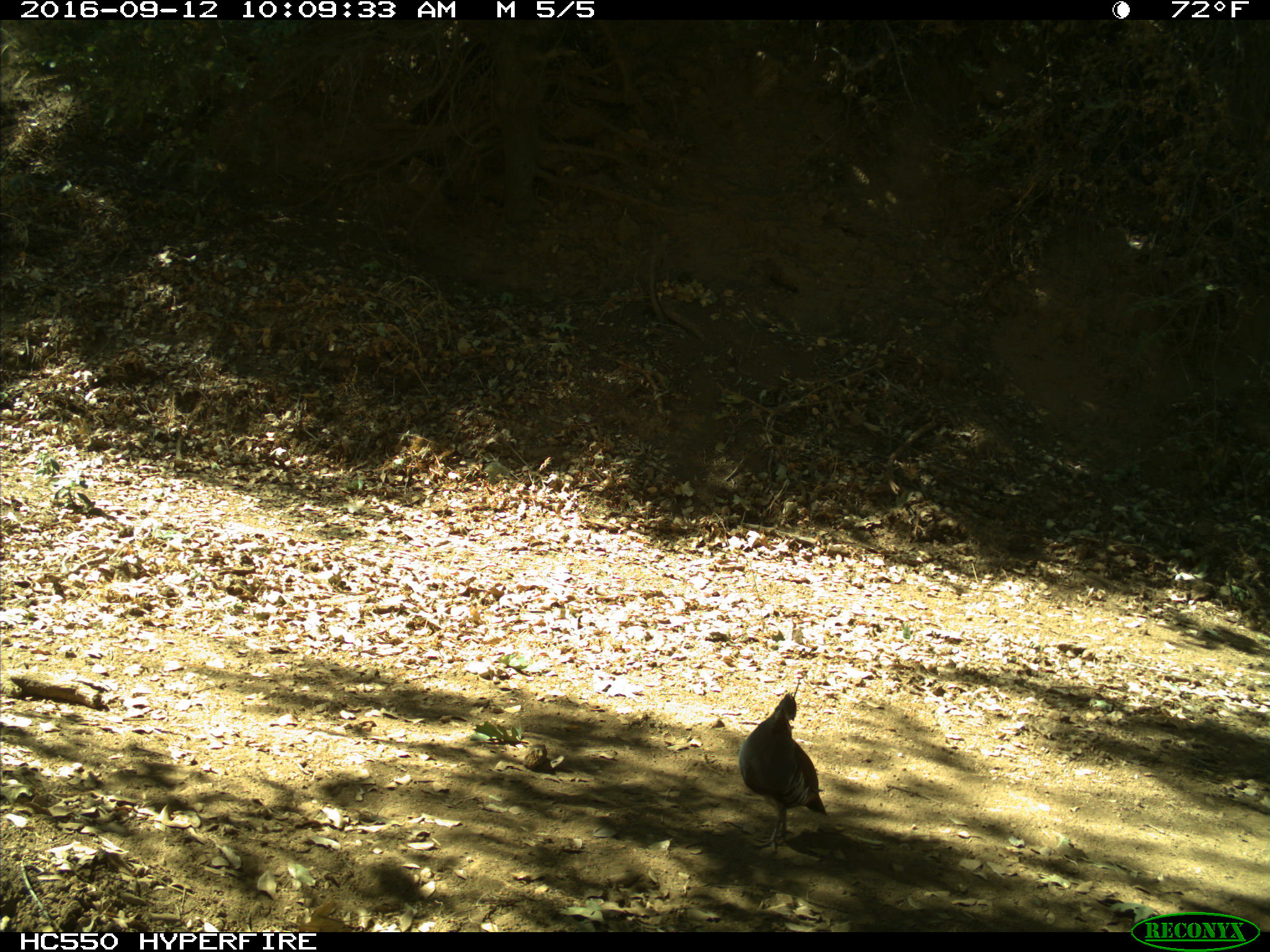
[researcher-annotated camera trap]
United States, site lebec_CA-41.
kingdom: Animalia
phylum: Chordata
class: Aves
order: Galliformes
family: Odontophoridae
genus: Callipepla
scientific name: Callipepla californica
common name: california quail